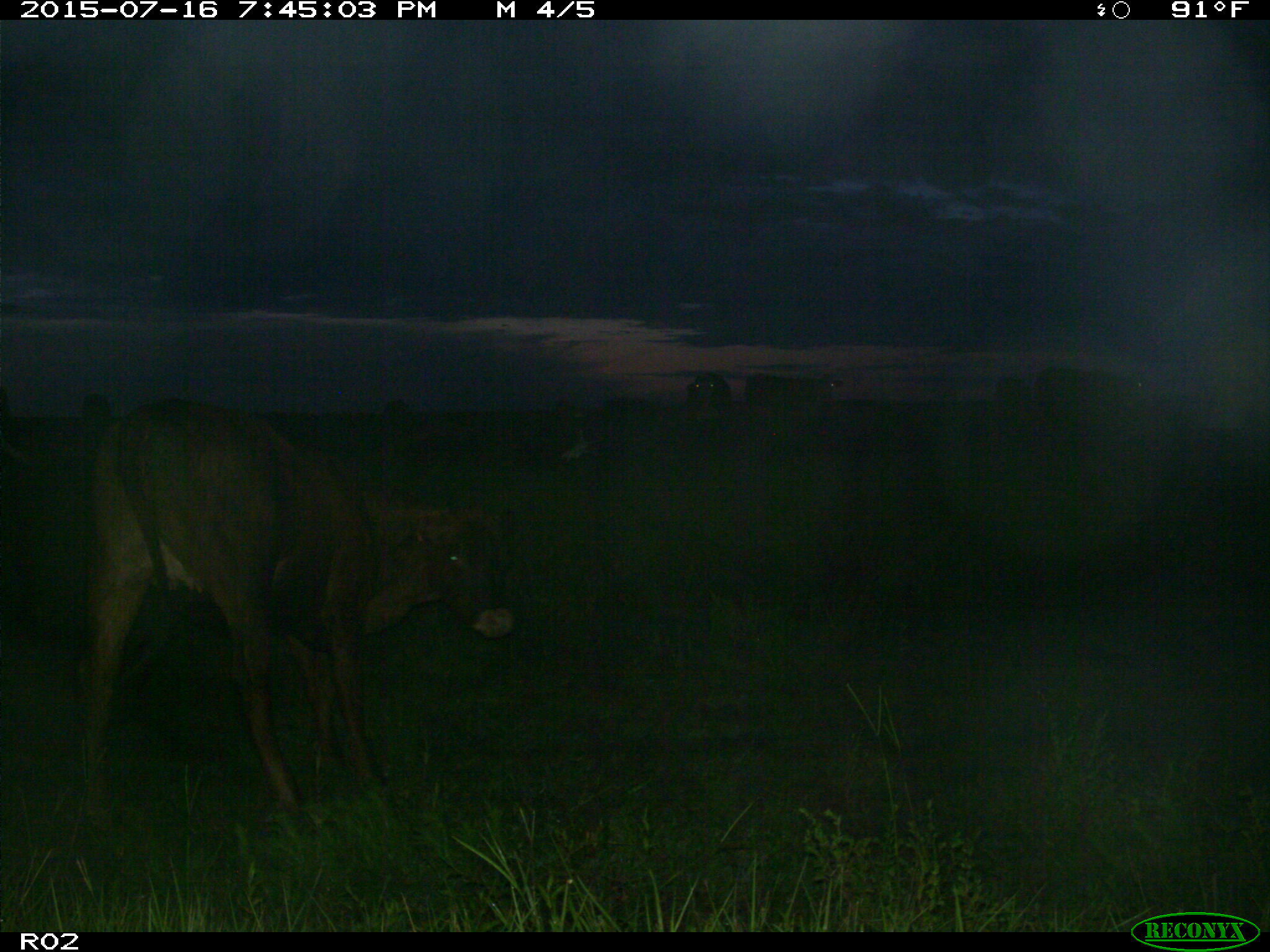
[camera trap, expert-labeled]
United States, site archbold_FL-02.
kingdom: Animalia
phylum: Chordata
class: Mammalia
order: Artiodactyla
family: Bovidae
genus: Bos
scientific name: Bos taurus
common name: domestic cow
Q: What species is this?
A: Bos taurus (domestic cow).